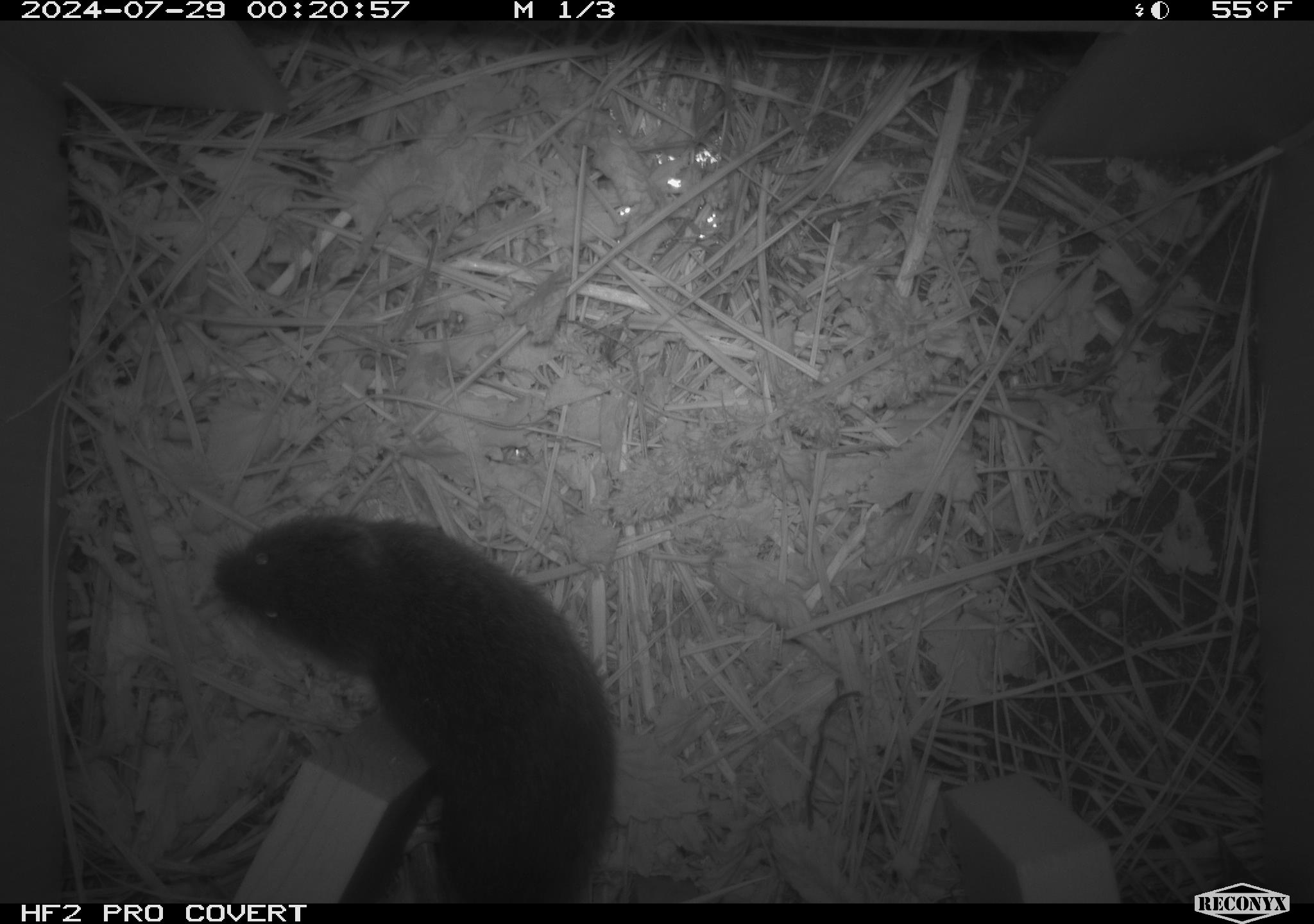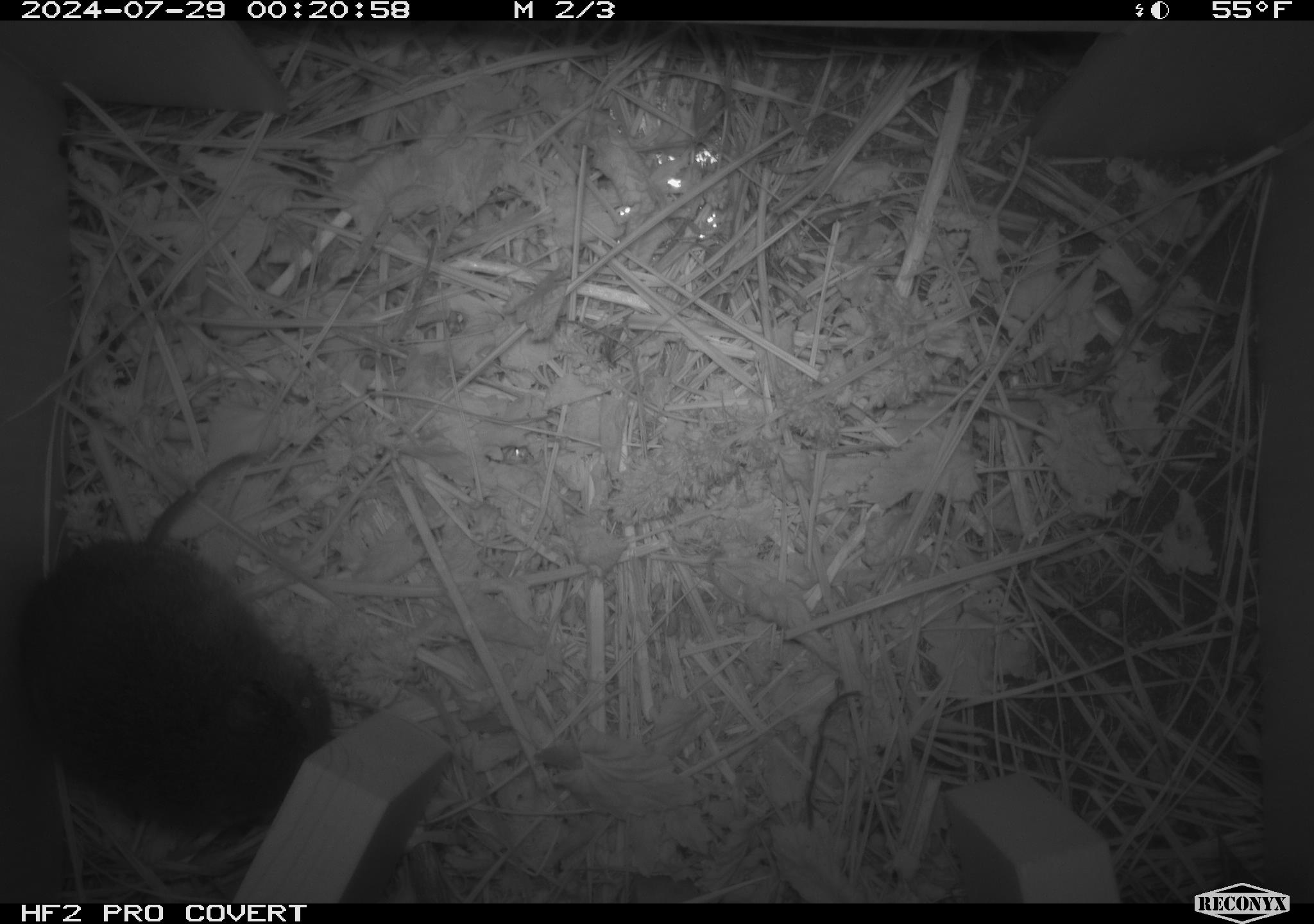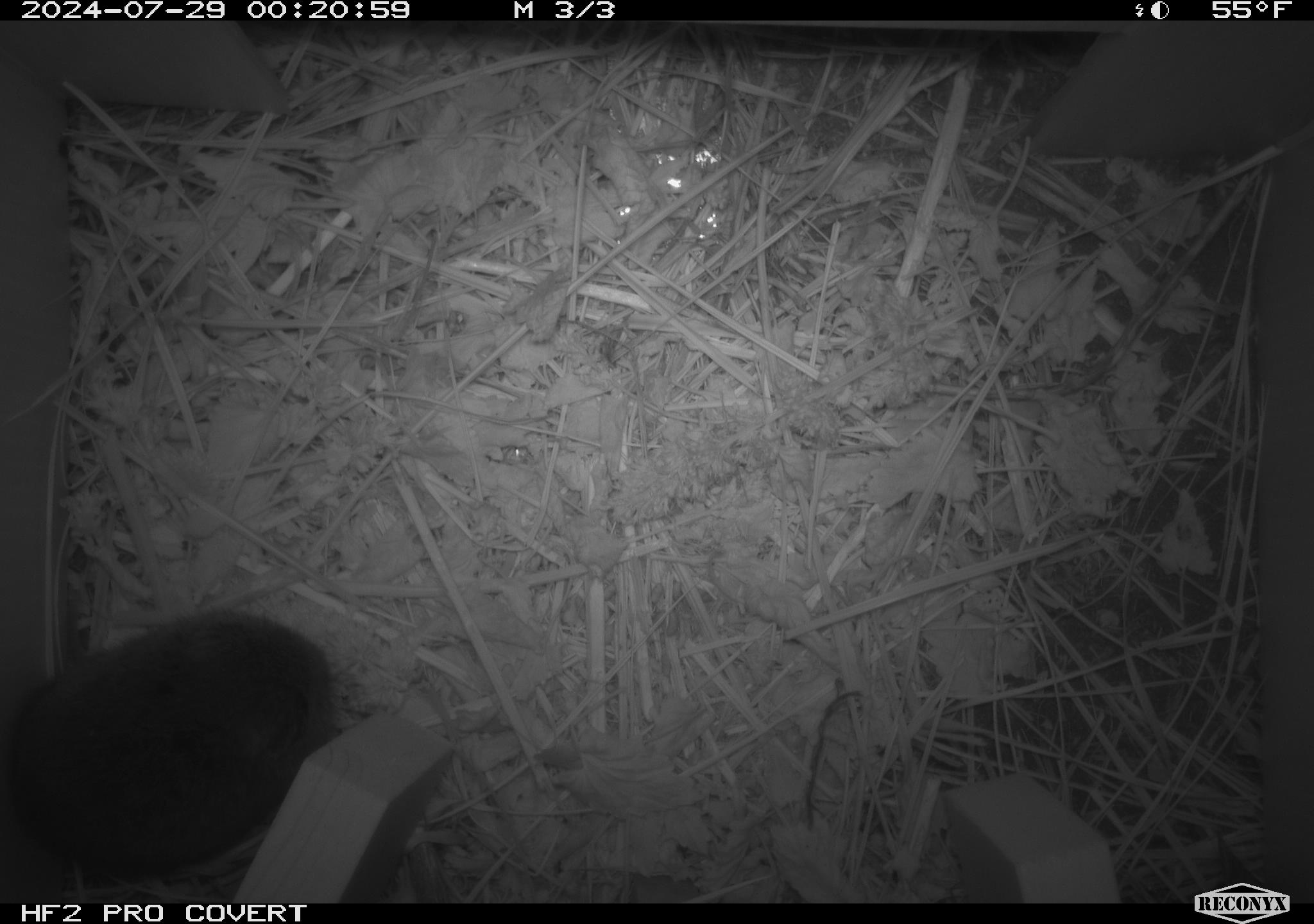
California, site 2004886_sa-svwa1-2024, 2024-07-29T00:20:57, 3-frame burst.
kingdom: Animalia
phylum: Chordata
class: Mammalia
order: Rodentia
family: Cricetidae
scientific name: Arvicolinae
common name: voles, lemmings, and muskrats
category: arvicolinae subfamily